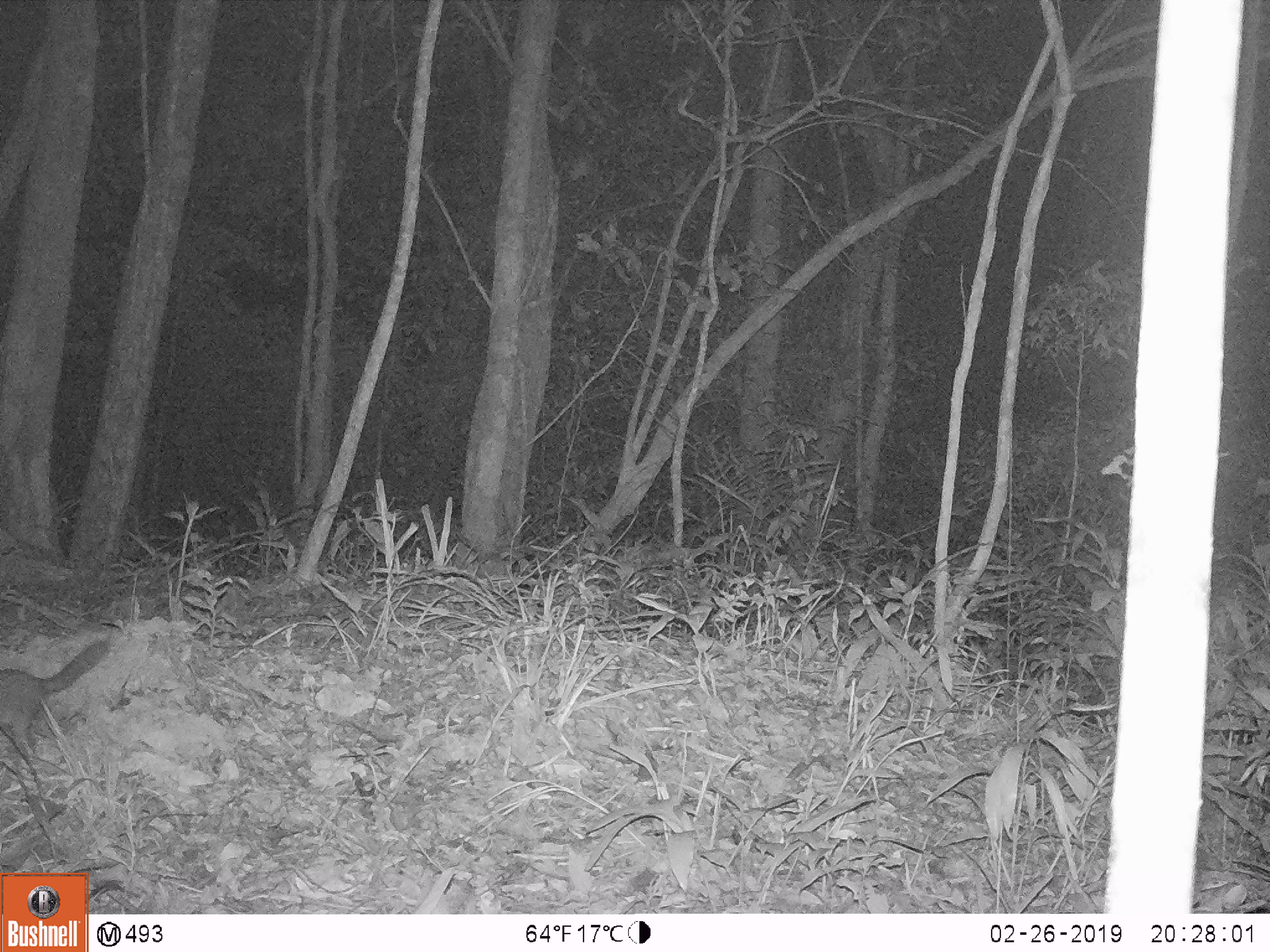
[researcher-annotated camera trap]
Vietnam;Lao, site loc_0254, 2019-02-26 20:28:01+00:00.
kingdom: Animalia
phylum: Chordata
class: Mammalia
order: Artiodactyla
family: Cervidae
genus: Muntiacus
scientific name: Muntiacus vuquangensis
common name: large-antlered muntjac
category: large antlered muntjac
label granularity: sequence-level